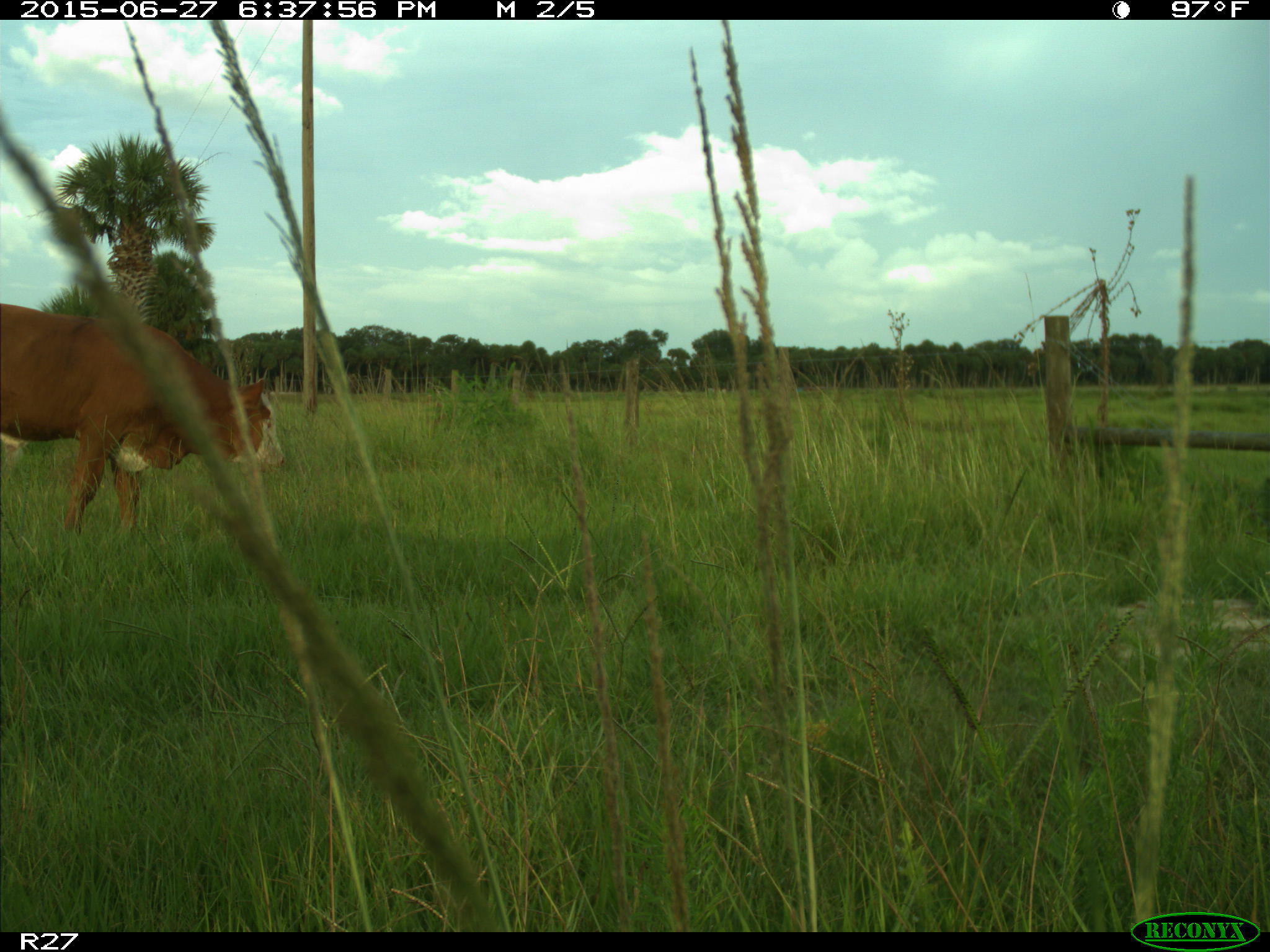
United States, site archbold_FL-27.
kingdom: Animalia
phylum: Chordata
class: Mammalia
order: Artiodactyla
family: Bovidae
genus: Bos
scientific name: Bos taurus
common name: domestic cow